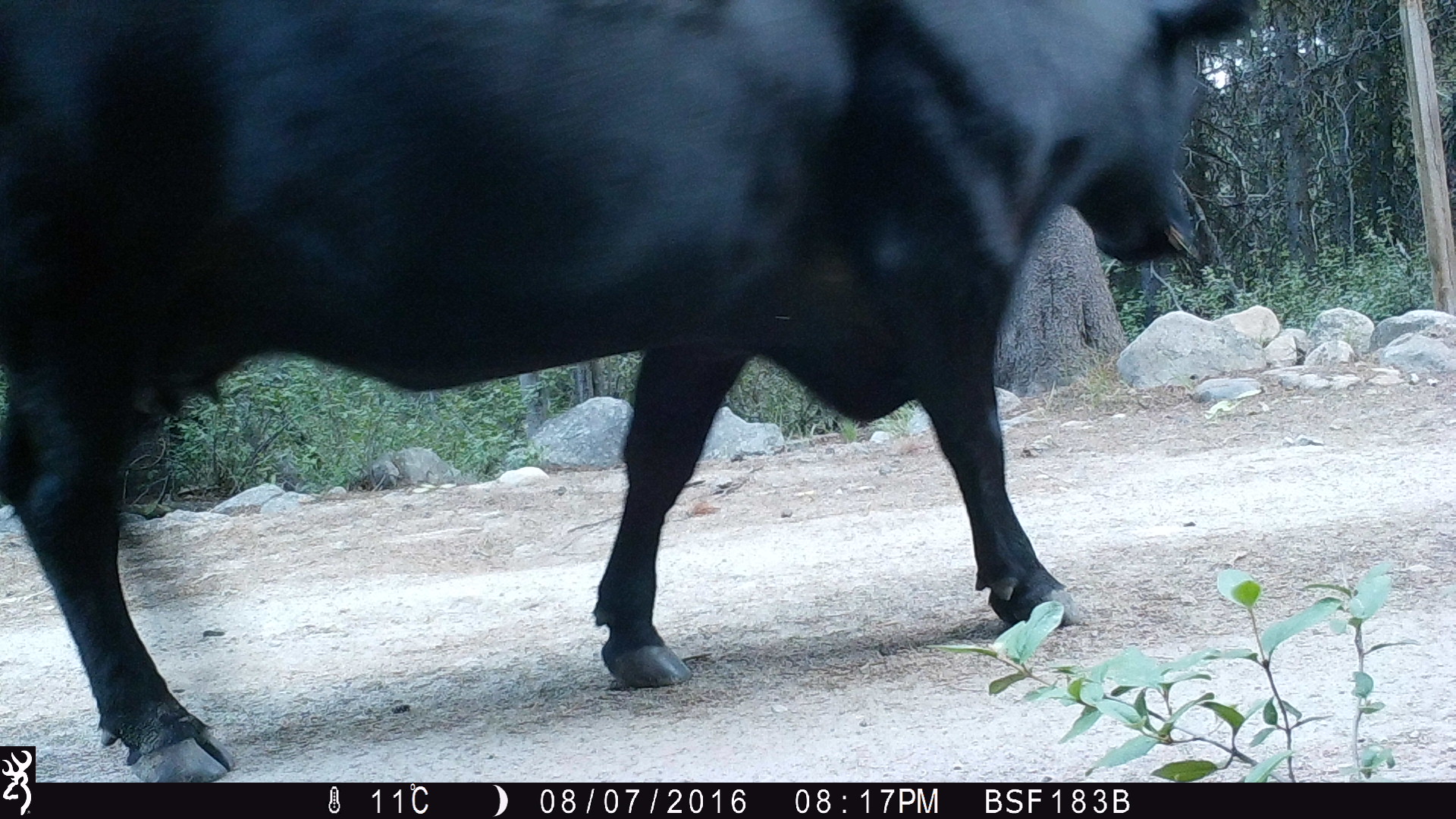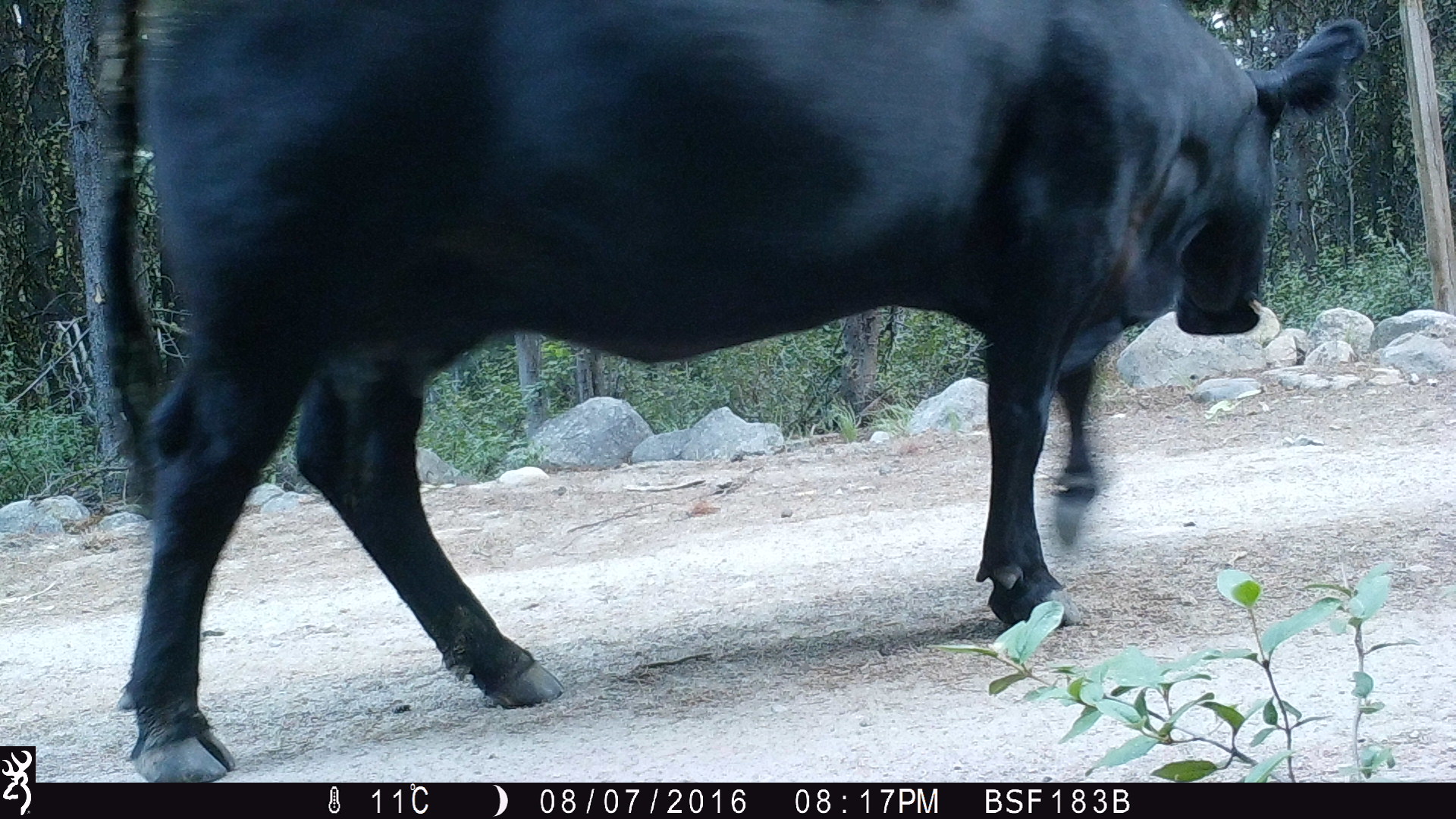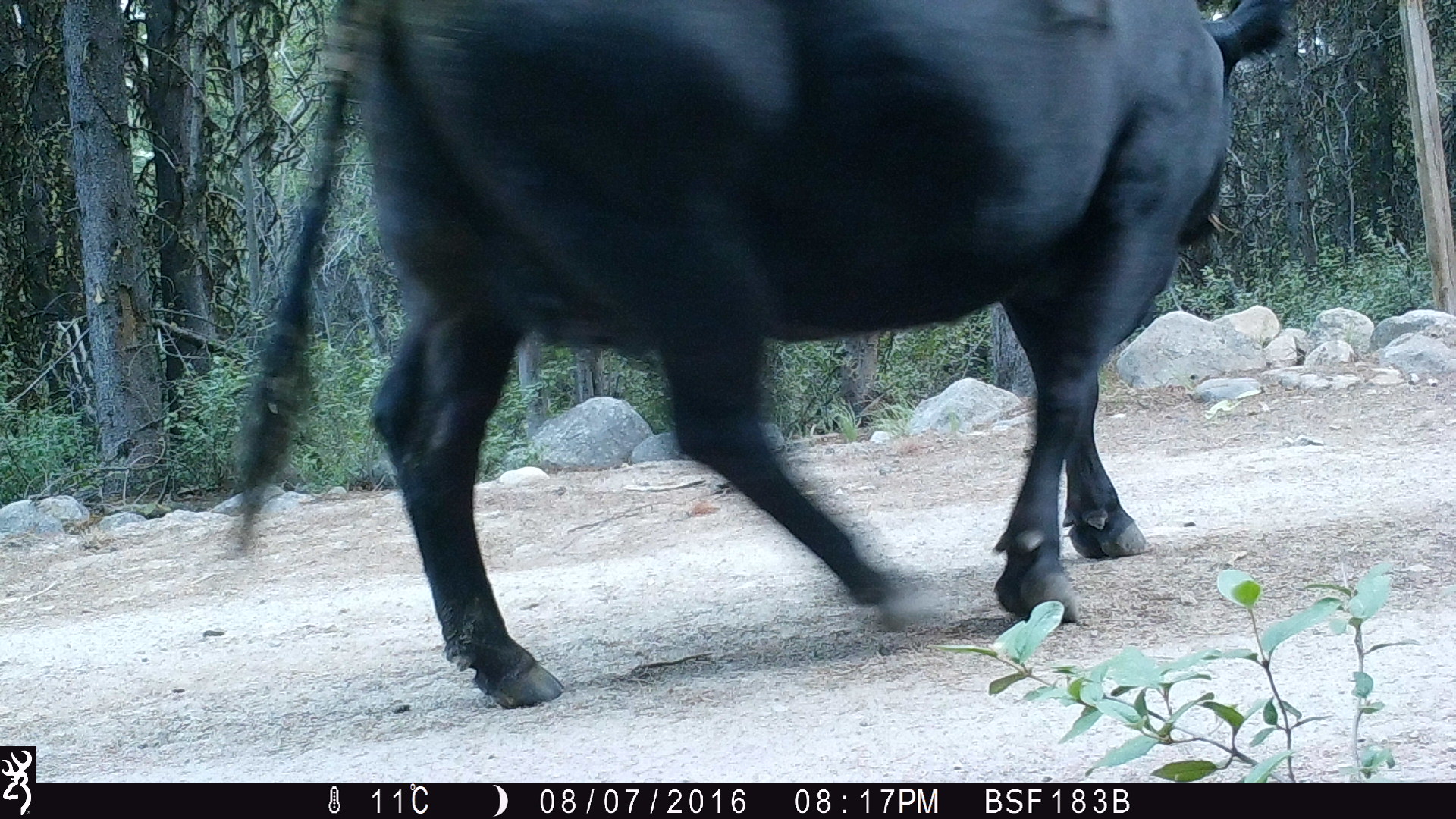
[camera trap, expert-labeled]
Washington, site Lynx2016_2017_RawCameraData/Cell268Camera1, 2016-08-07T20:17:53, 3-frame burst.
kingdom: Animalia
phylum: Chordata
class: Mammalia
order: Artiodactyla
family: Bovidae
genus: Bos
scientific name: Bos taurus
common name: domestic cattle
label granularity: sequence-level